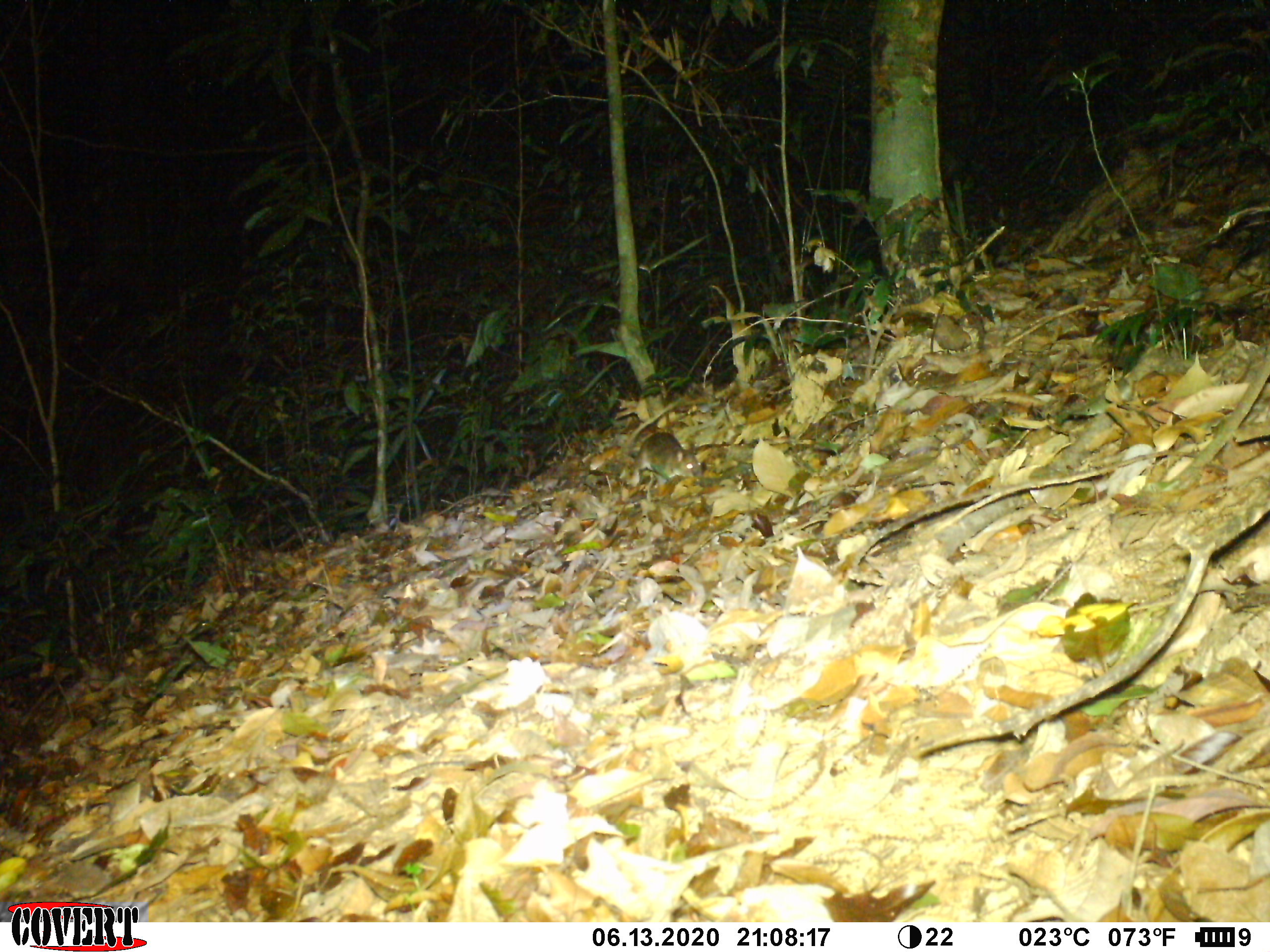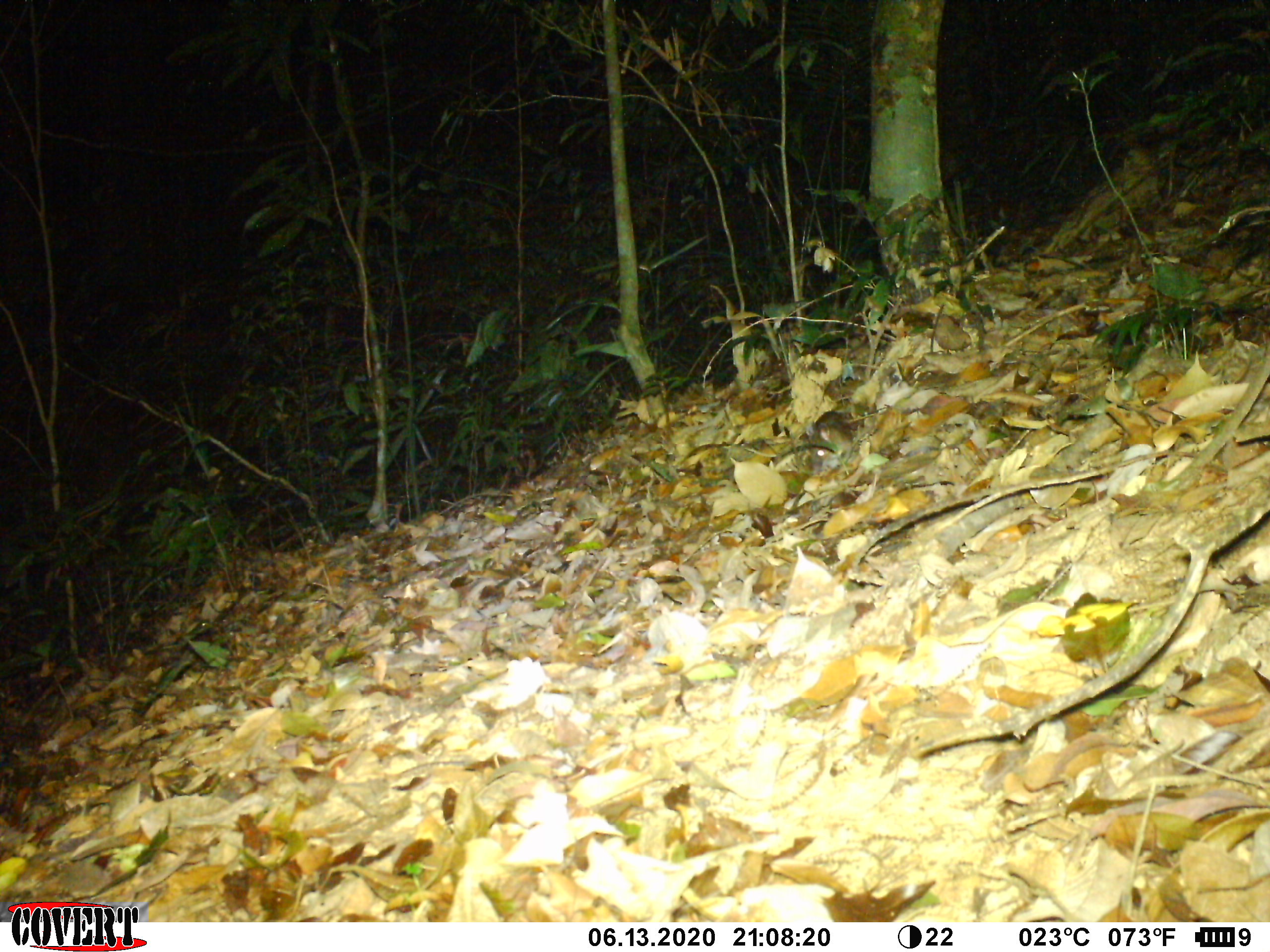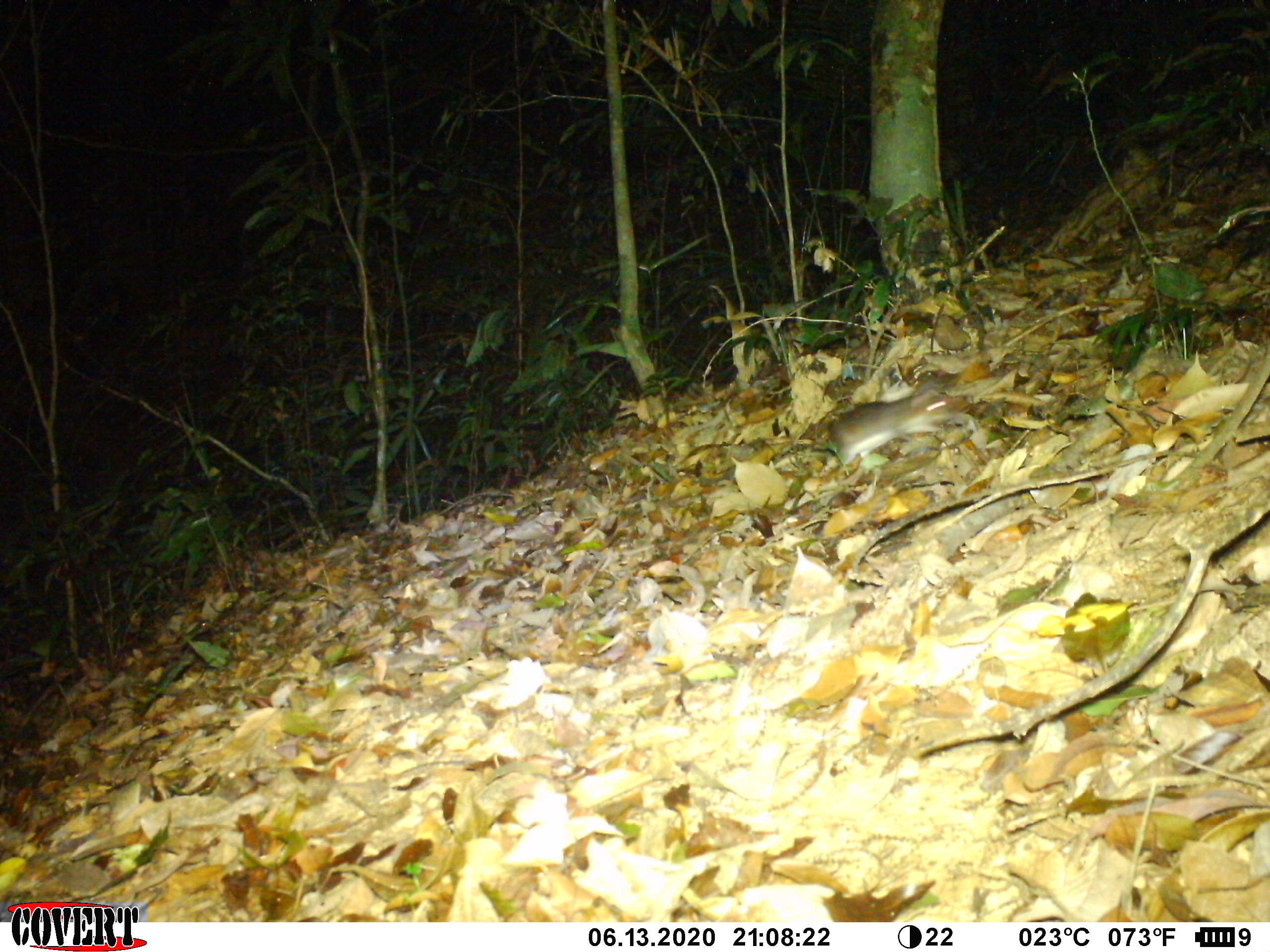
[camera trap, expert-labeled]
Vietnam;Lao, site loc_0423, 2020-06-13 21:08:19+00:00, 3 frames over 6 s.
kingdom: Animalia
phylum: Chordata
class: Mammalia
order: Rodentia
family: Muridae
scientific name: Muridae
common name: old-world mice and rats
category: unidentified murid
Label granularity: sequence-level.